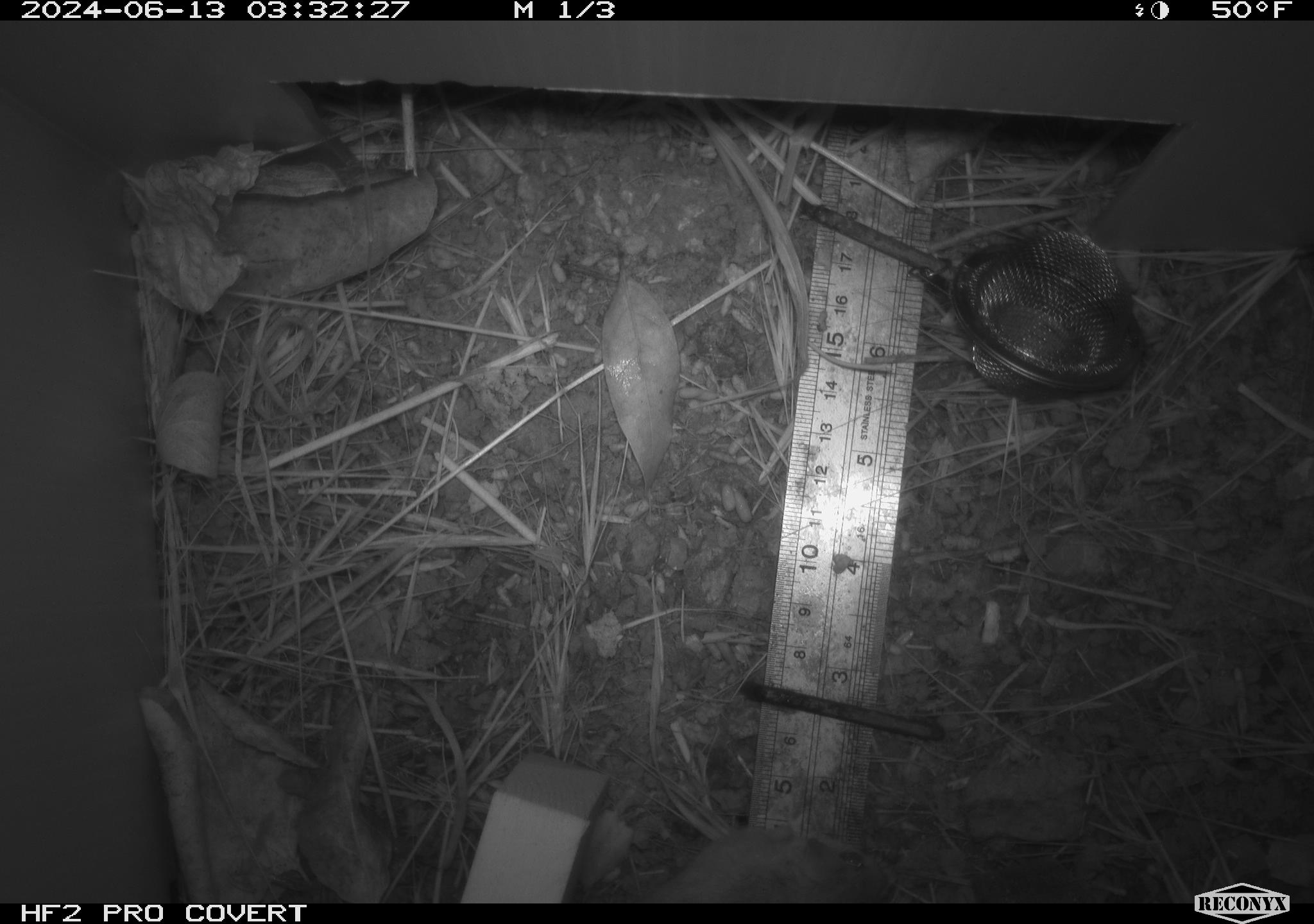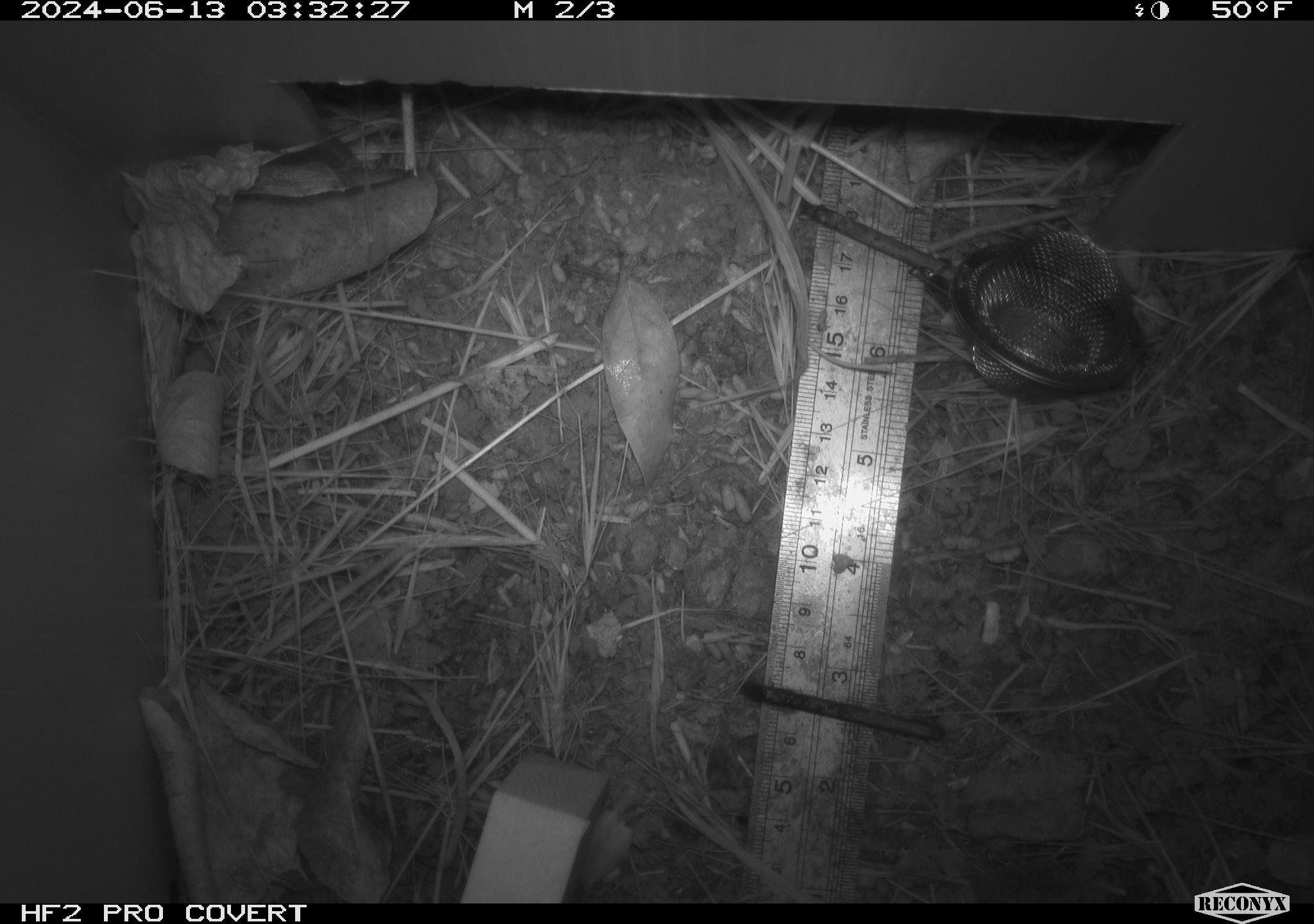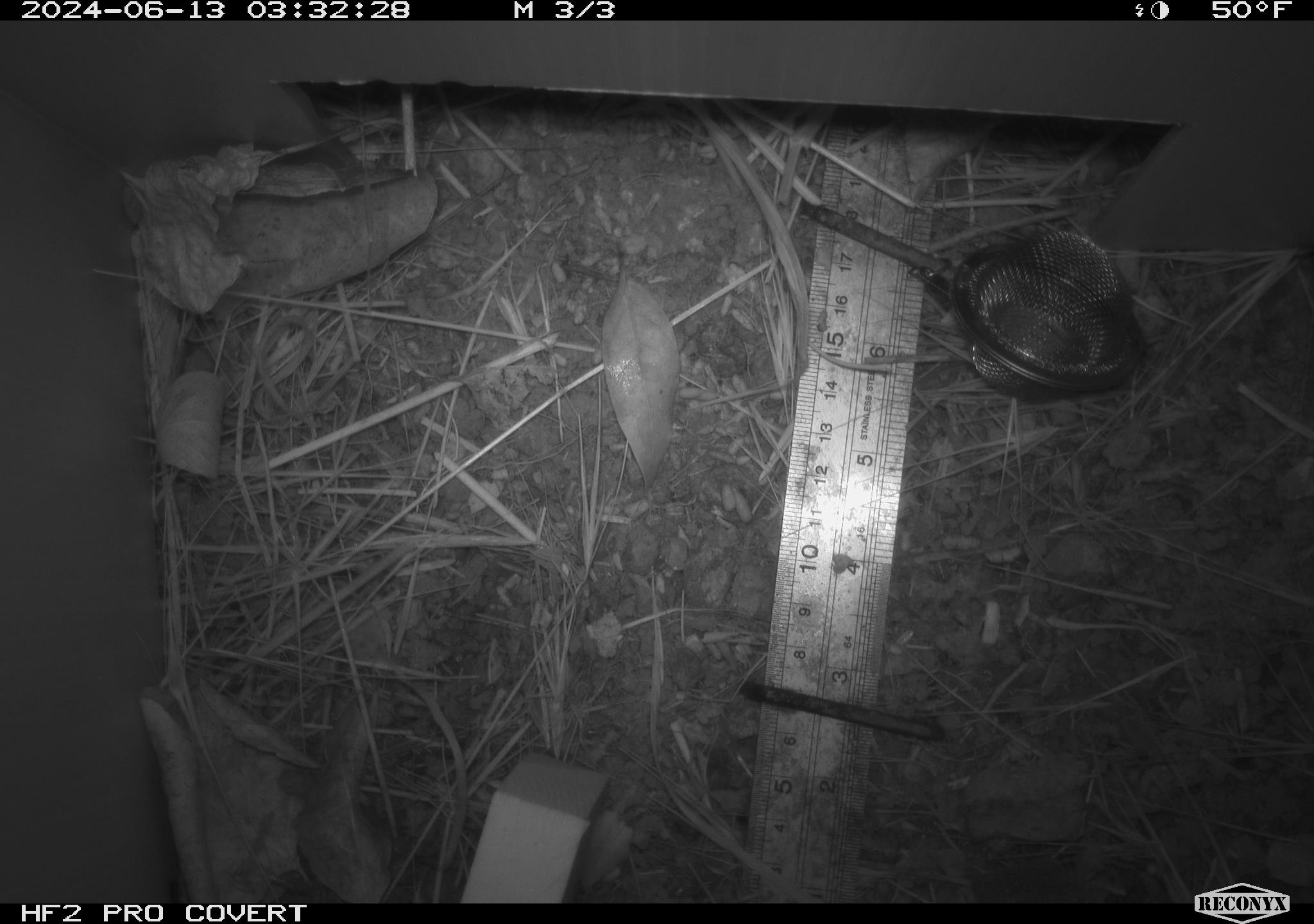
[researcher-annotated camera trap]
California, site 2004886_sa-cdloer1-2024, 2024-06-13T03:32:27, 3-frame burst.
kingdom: Animalia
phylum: Chordata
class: Mammalia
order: Rodentia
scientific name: Rodentia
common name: mouse species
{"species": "mouse species (Rodentia)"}